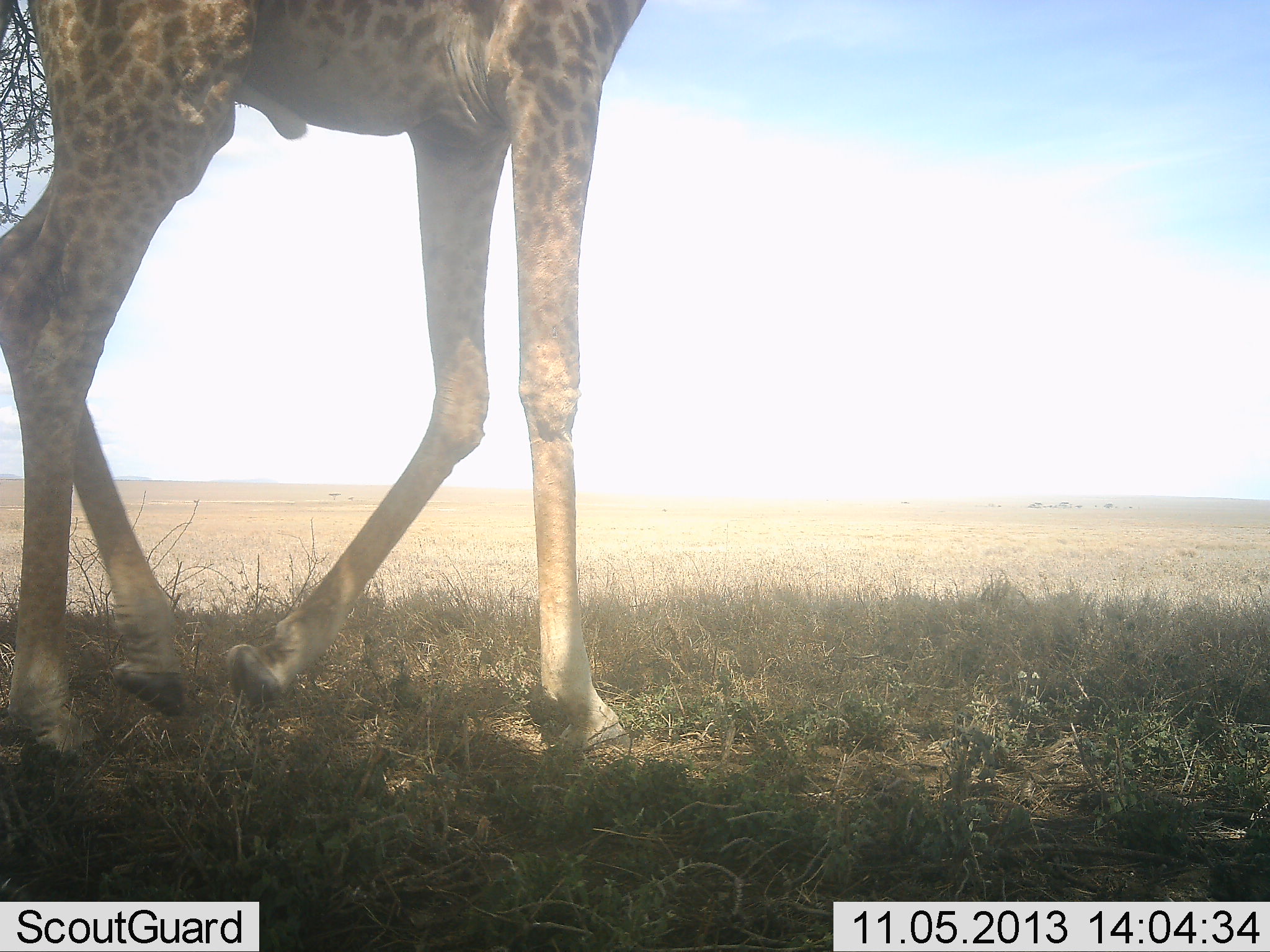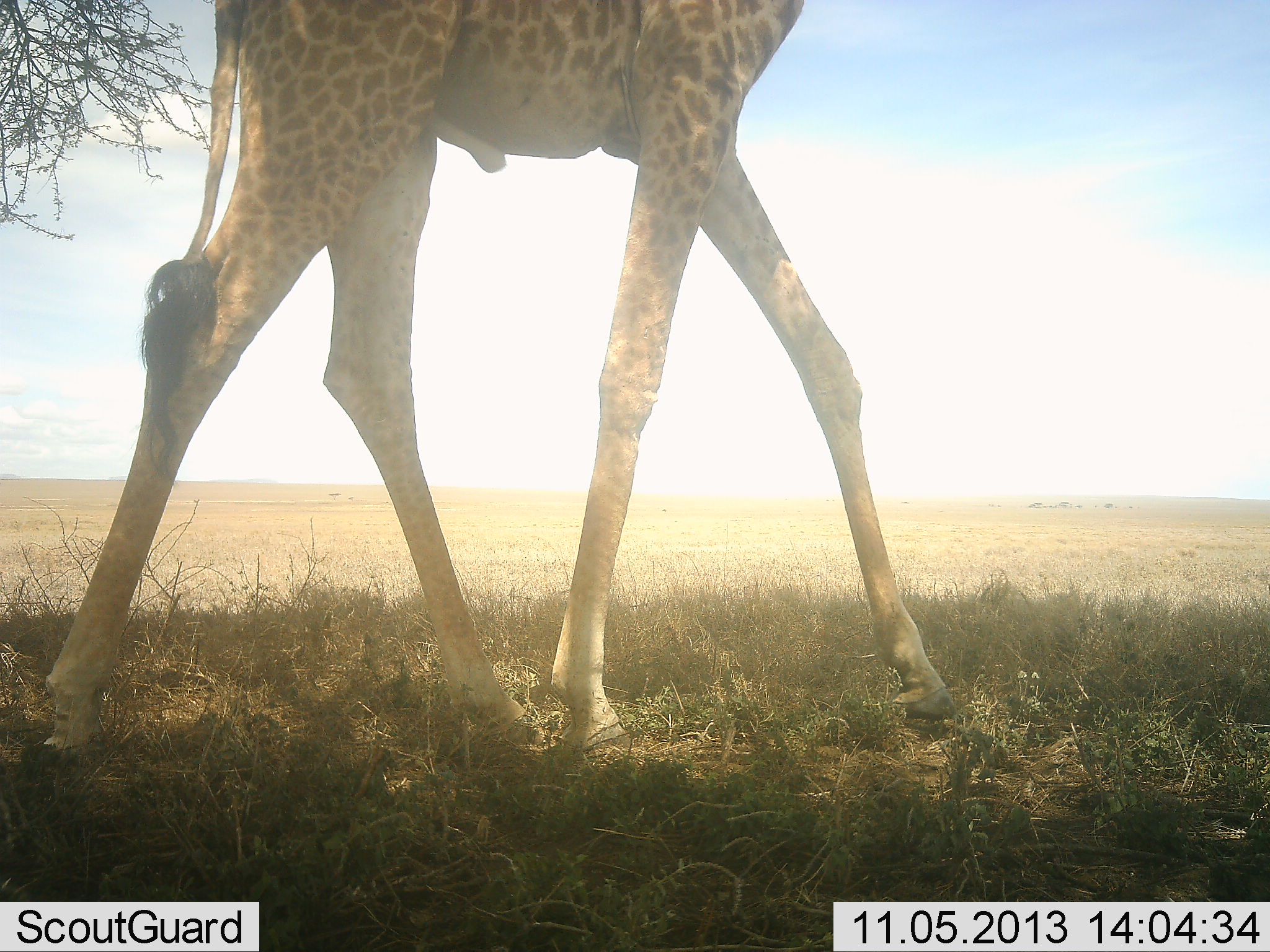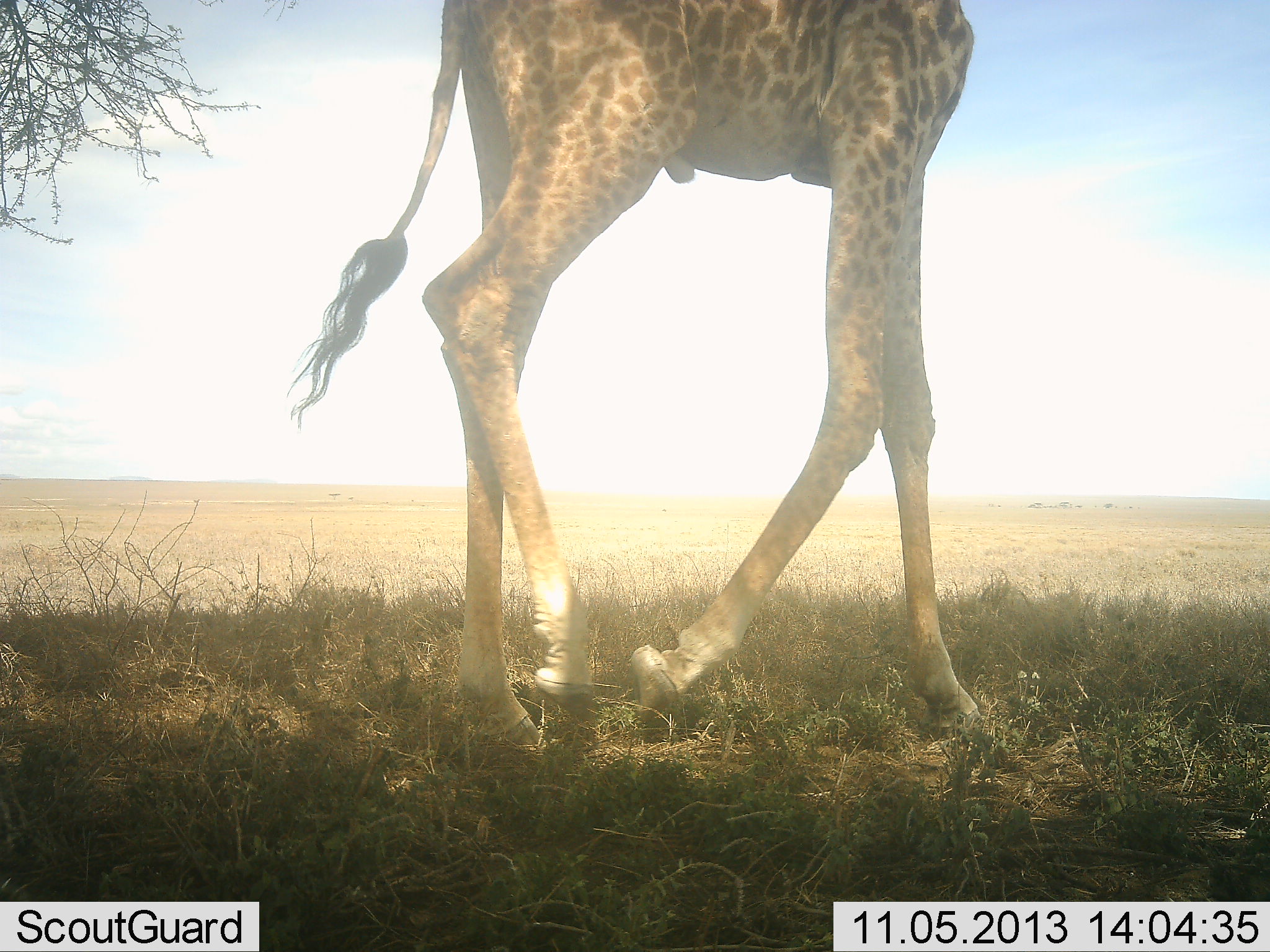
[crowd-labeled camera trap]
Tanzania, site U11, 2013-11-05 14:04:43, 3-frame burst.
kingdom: Animalia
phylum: Chordata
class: Mammalia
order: Artiodactyla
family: Giraffidae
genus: Giraffa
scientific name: Giraffa camelopardalis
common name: giraffe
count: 1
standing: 0%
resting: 0%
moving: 100%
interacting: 0%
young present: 0%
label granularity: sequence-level